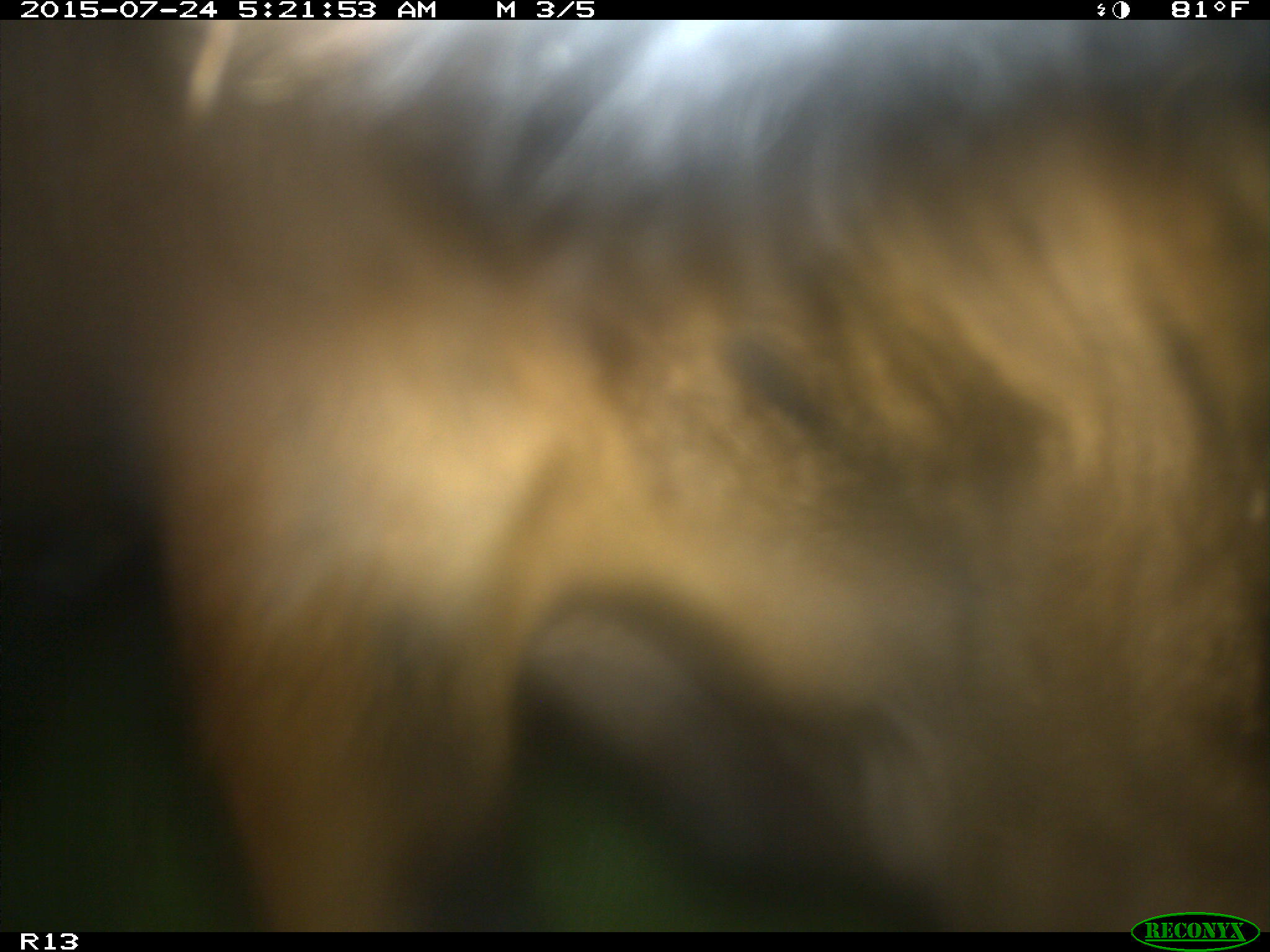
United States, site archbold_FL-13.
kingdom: Animalia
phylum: Chordata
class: Mammalia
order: Artiodactyla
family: Bovidae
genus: Bos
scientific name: Bos taurus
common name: domestic cow